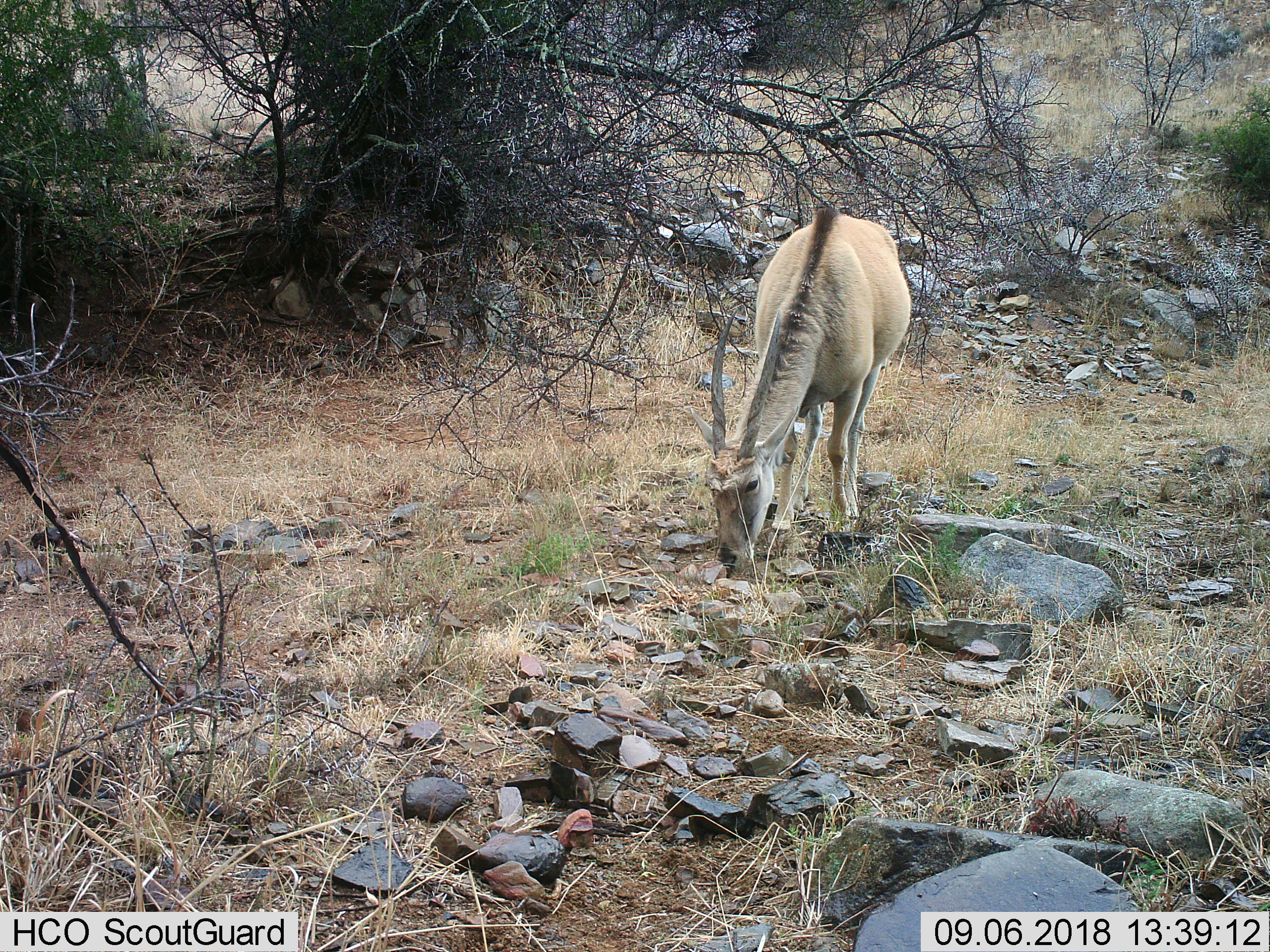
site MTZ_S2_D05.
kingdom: Animalia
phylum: Chordata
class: Mammalia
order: Artiodactyla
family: Bovidae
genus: Tragelaphus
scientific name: Tragelaphus oryx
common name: eland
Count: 1.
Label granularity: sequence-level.